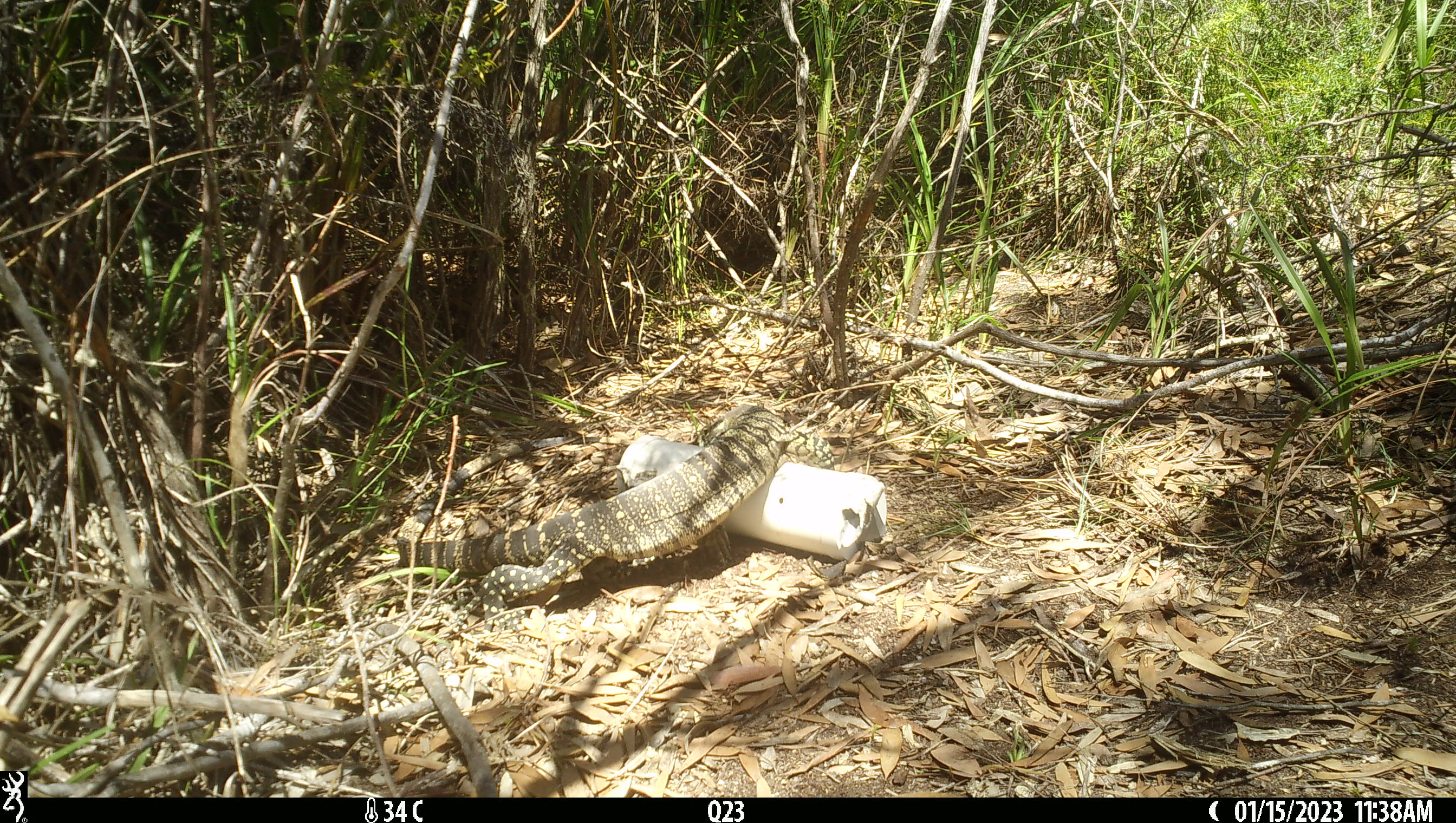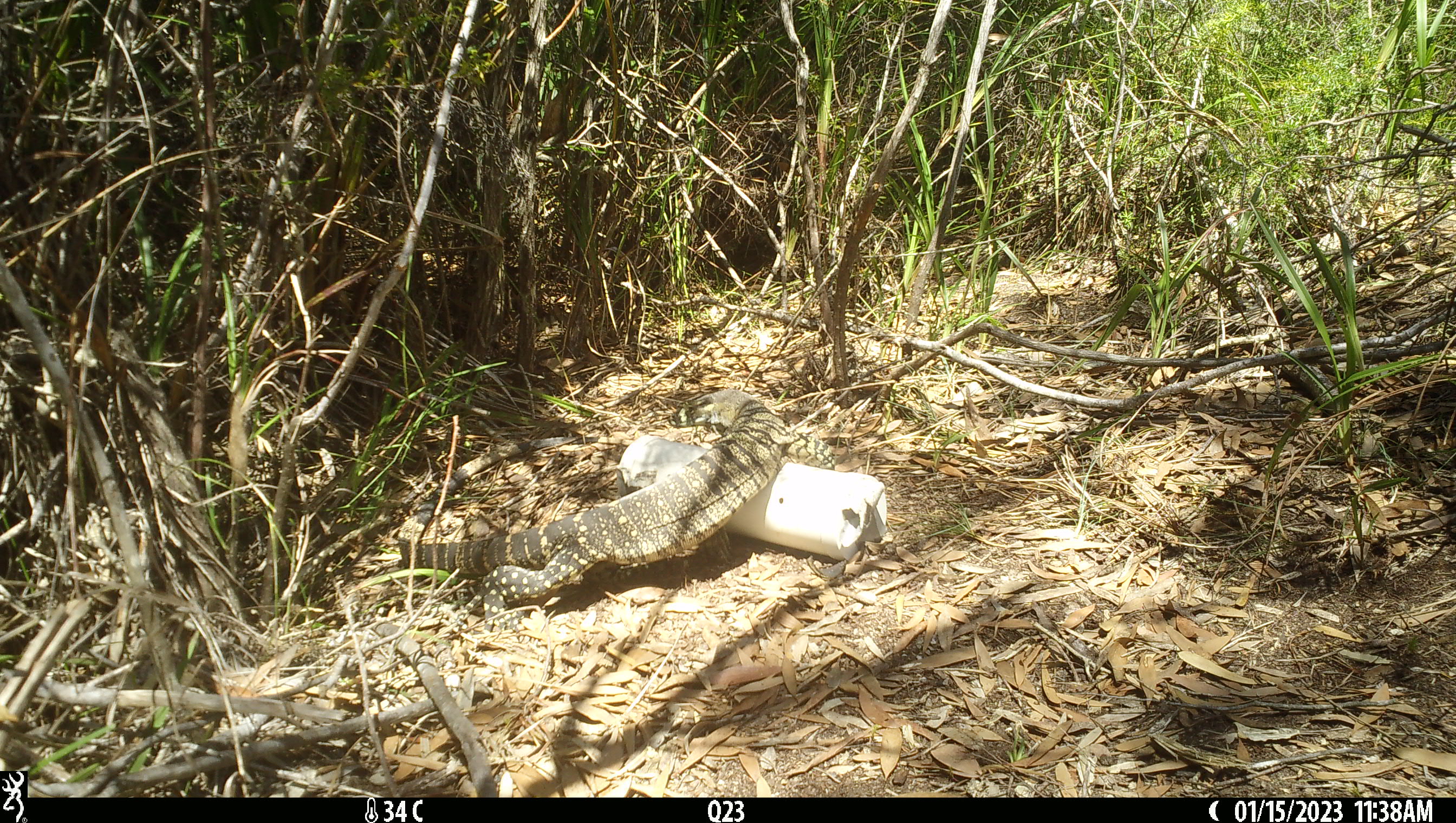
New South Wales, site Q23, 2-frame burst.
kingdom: Animalia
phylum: Chordata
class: Reptilia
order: Squamata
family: Varanidae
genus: Varanus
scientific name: Varanus varius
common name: lace monitor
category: goanna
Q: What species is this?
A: Goanna (lace monitor) (Varanus varius).